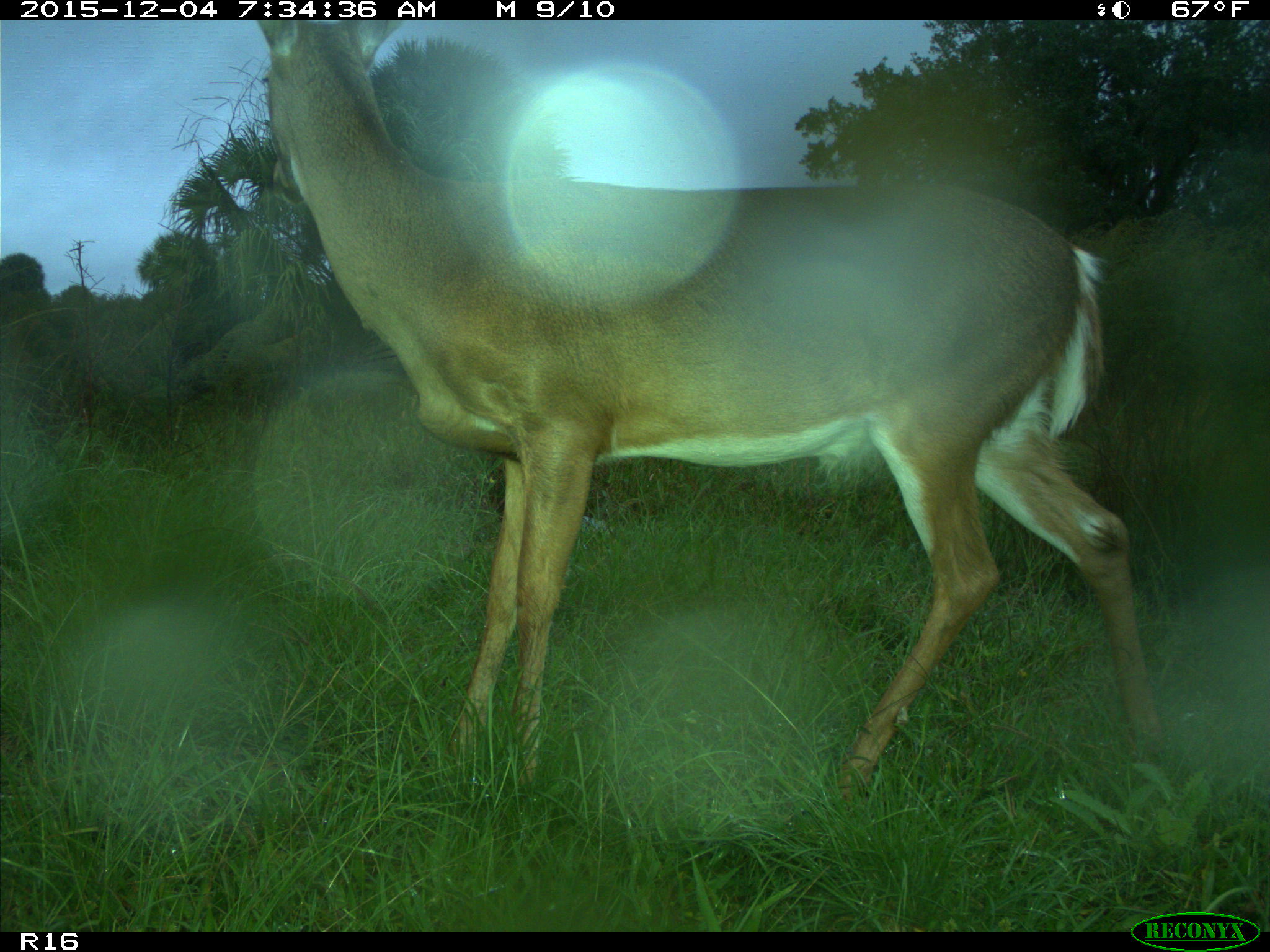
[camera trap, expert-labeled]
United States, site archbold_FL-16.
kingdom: Animalia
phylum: Chordata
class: Mammalia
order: Artiodactyla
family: Cervidae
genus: Odocoileus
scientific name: Odocoileus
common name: deer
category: unidentified deer